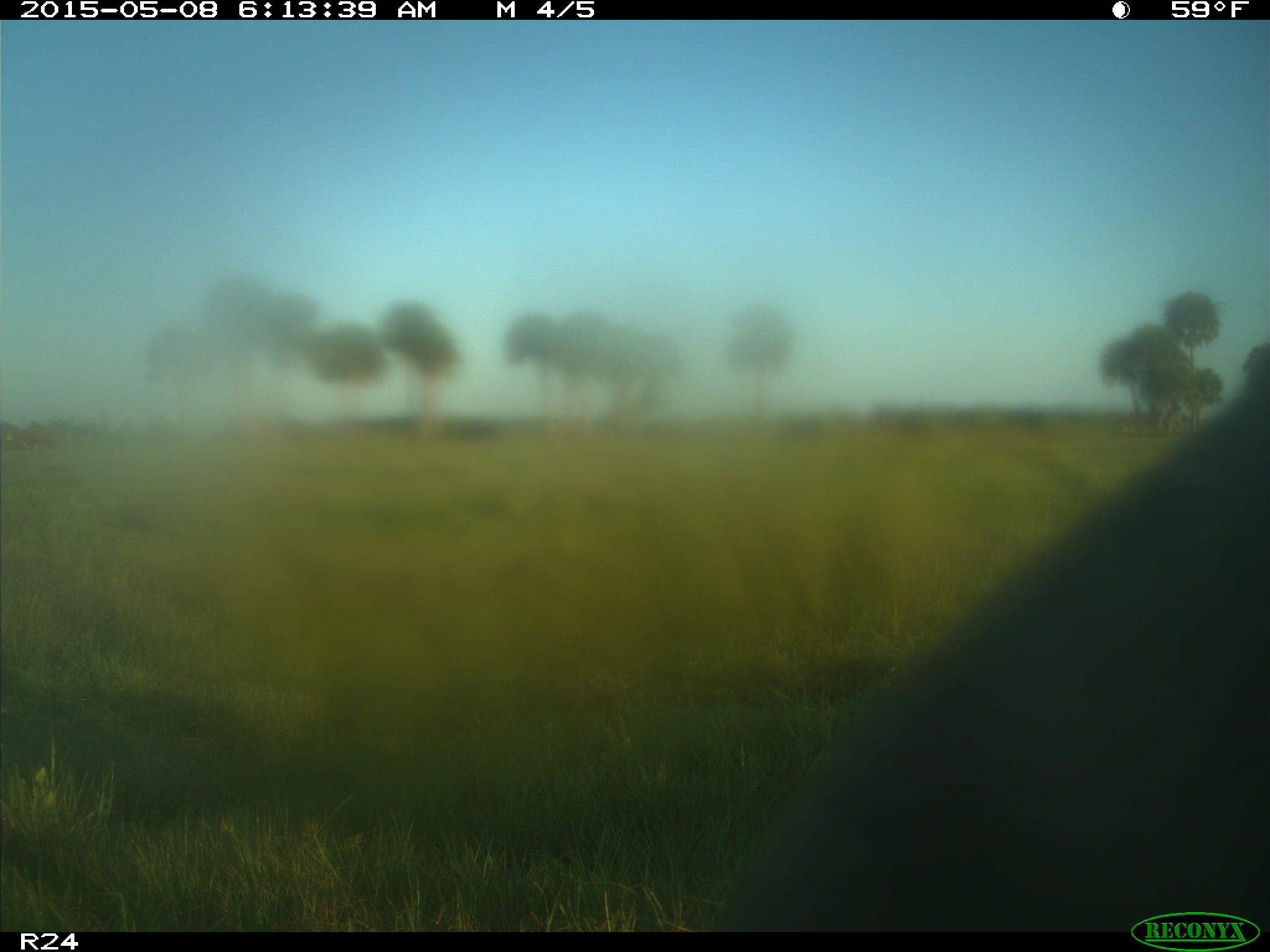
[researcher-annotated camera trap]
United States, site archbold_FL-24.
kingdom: Animalia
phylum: Chordata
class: Mammalia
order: Artiodactyla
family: Bovidae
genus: Bos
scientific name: Bos taurus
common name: domestic cow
Bos taurus (domestic cow).